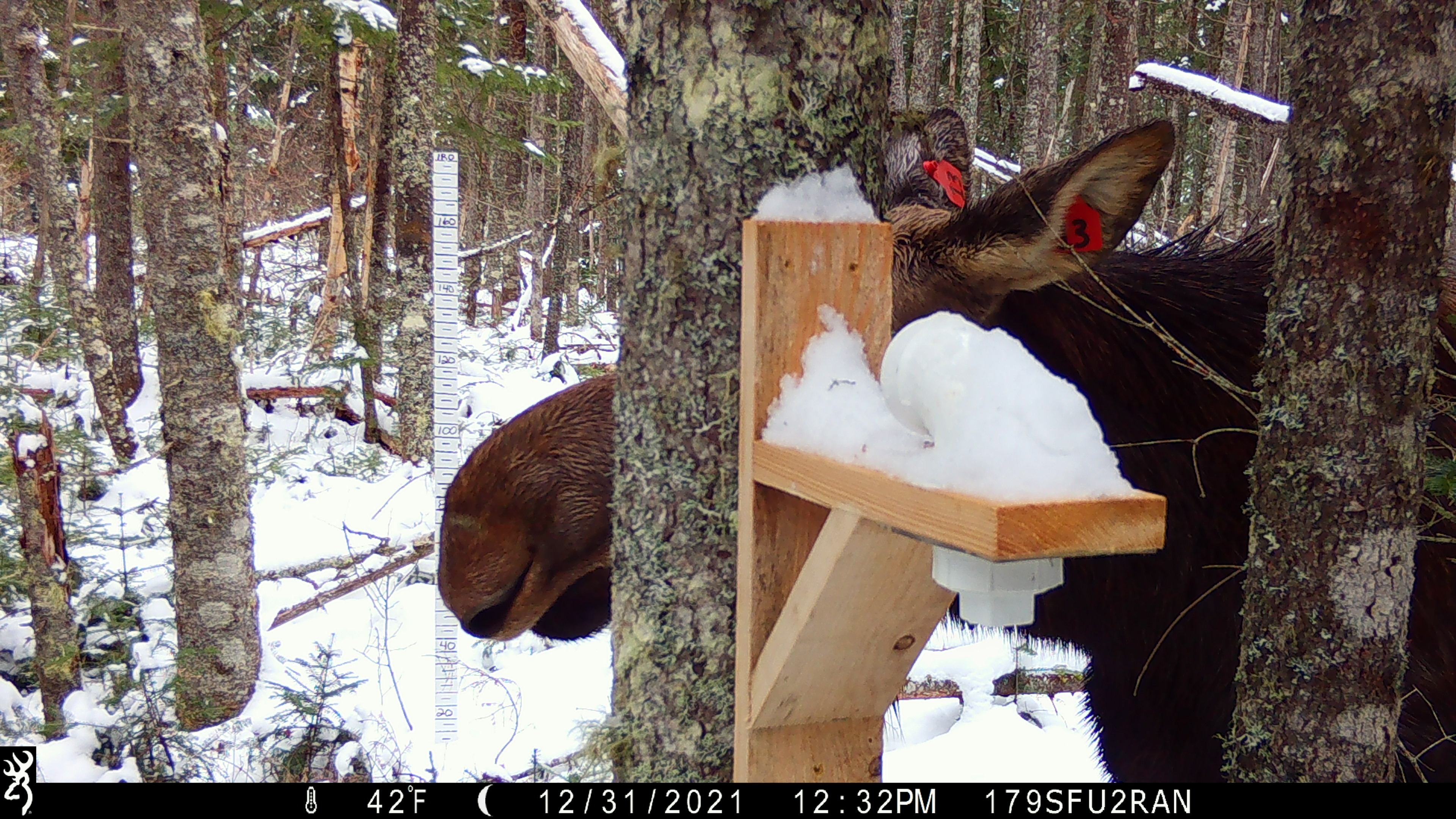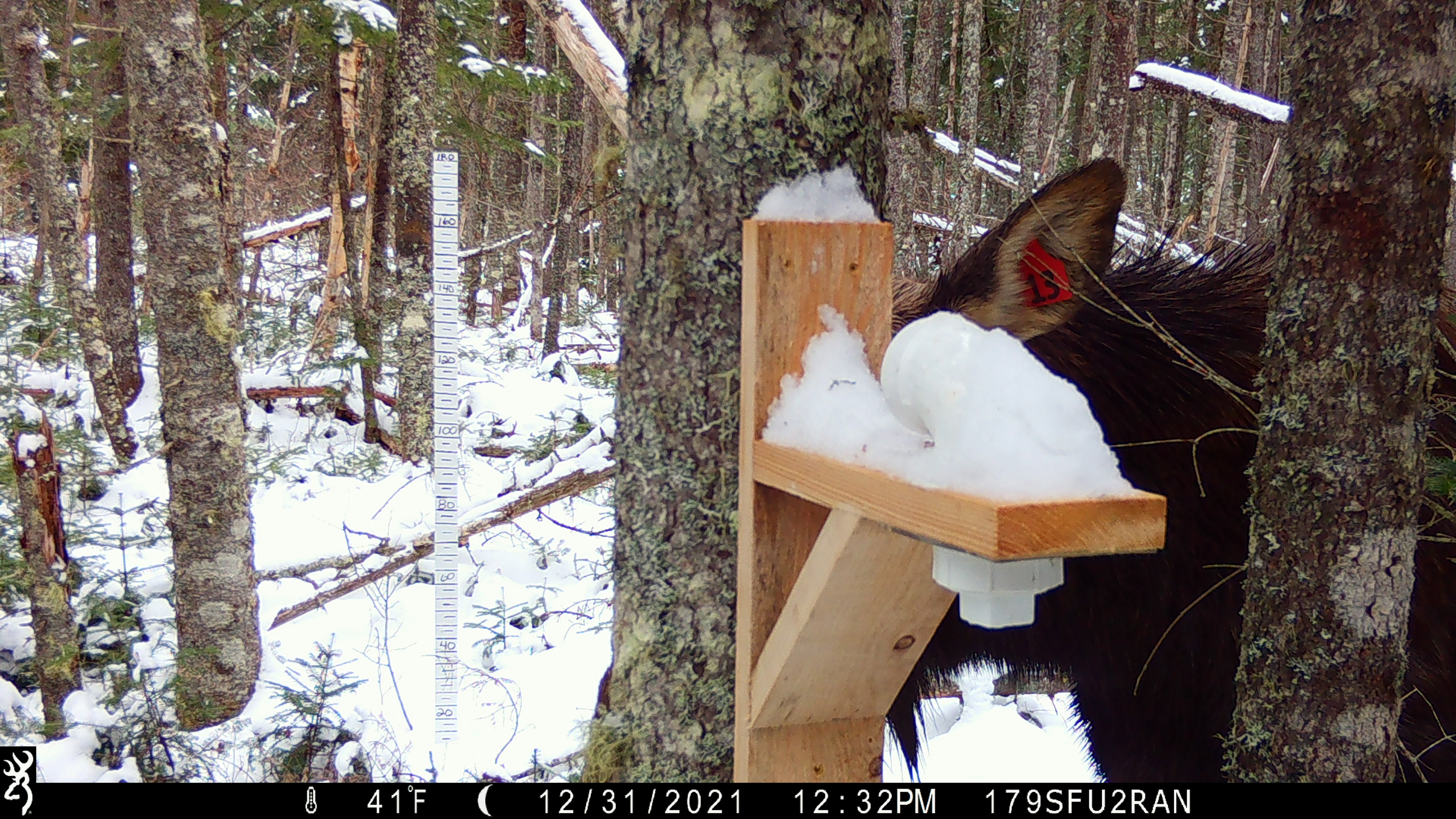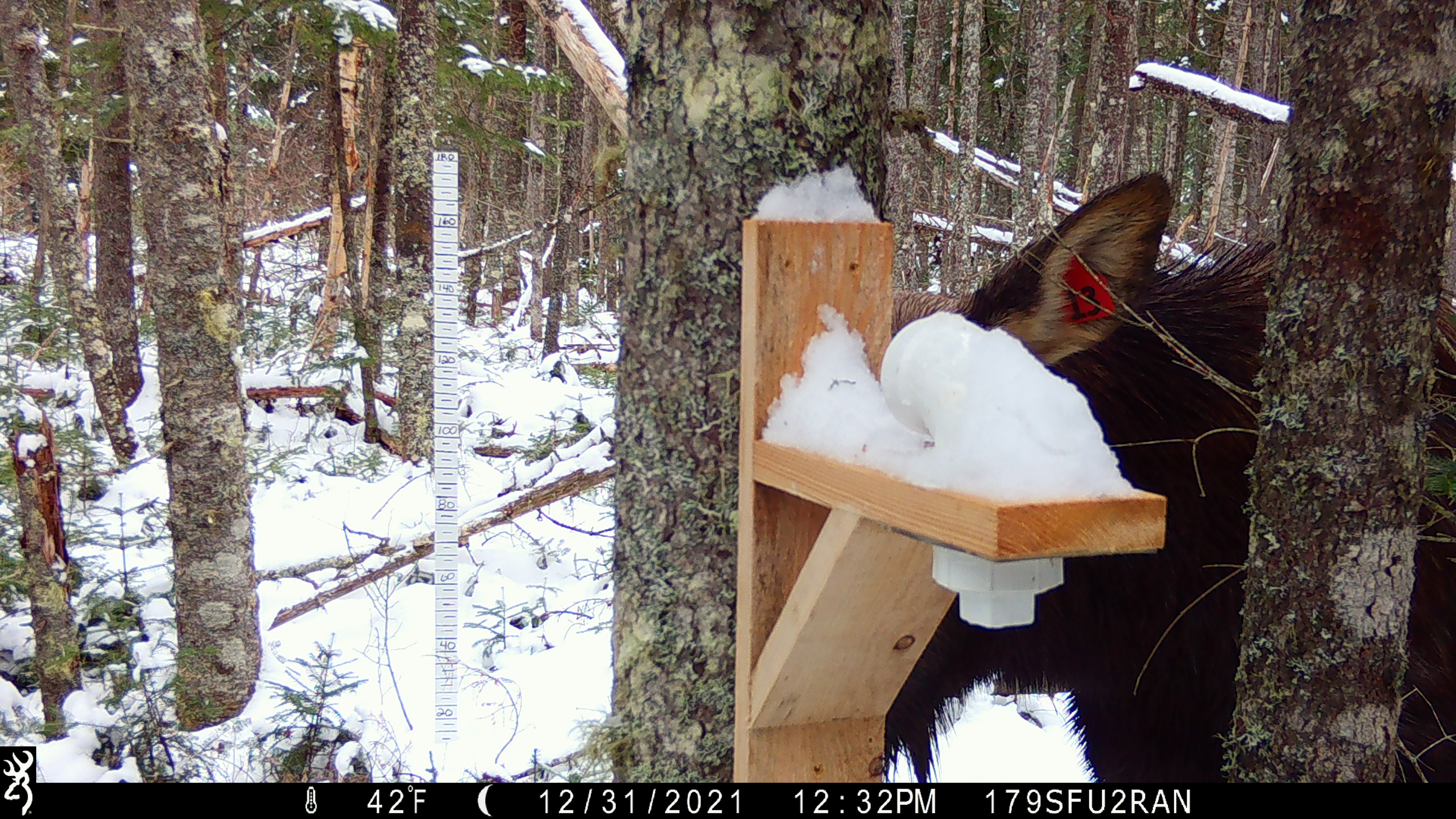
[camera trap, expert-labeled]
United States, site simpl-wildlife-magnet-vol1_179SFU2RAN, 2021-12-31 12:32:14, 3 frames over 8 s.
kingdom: Animalia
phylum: Chordata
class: Mammalia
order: Artiodactyla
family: Cervidae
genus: Alces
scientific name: Alces alces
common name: moose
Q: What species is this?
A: Moose (Alces alces).